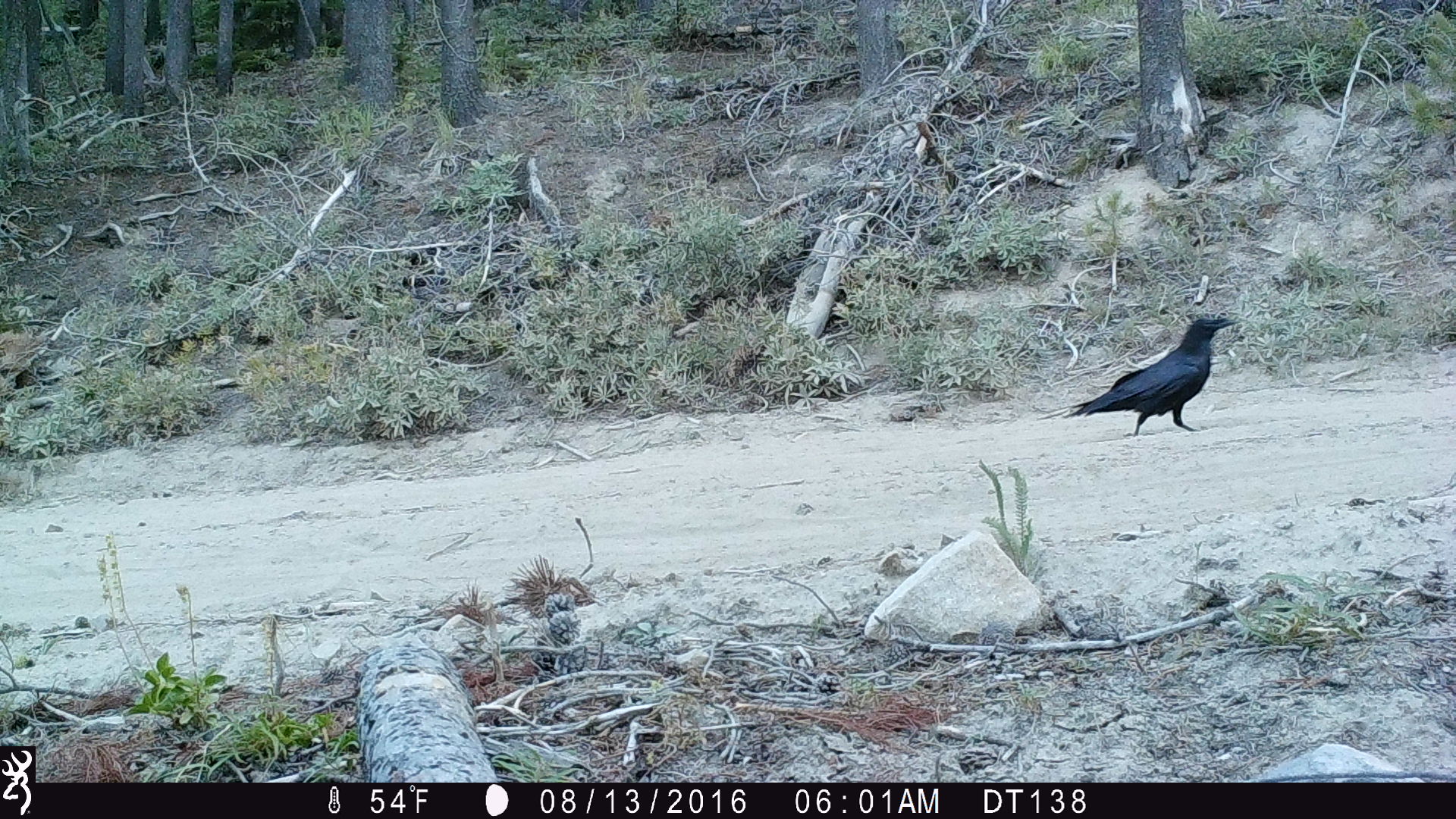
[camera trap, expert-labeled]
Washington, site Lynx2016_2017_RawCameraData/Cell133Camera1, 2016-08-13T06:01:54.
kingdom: Animalia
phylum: Chordata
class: Aves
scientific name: Aves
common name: birds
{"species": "Aves (birds)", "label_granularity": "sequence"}